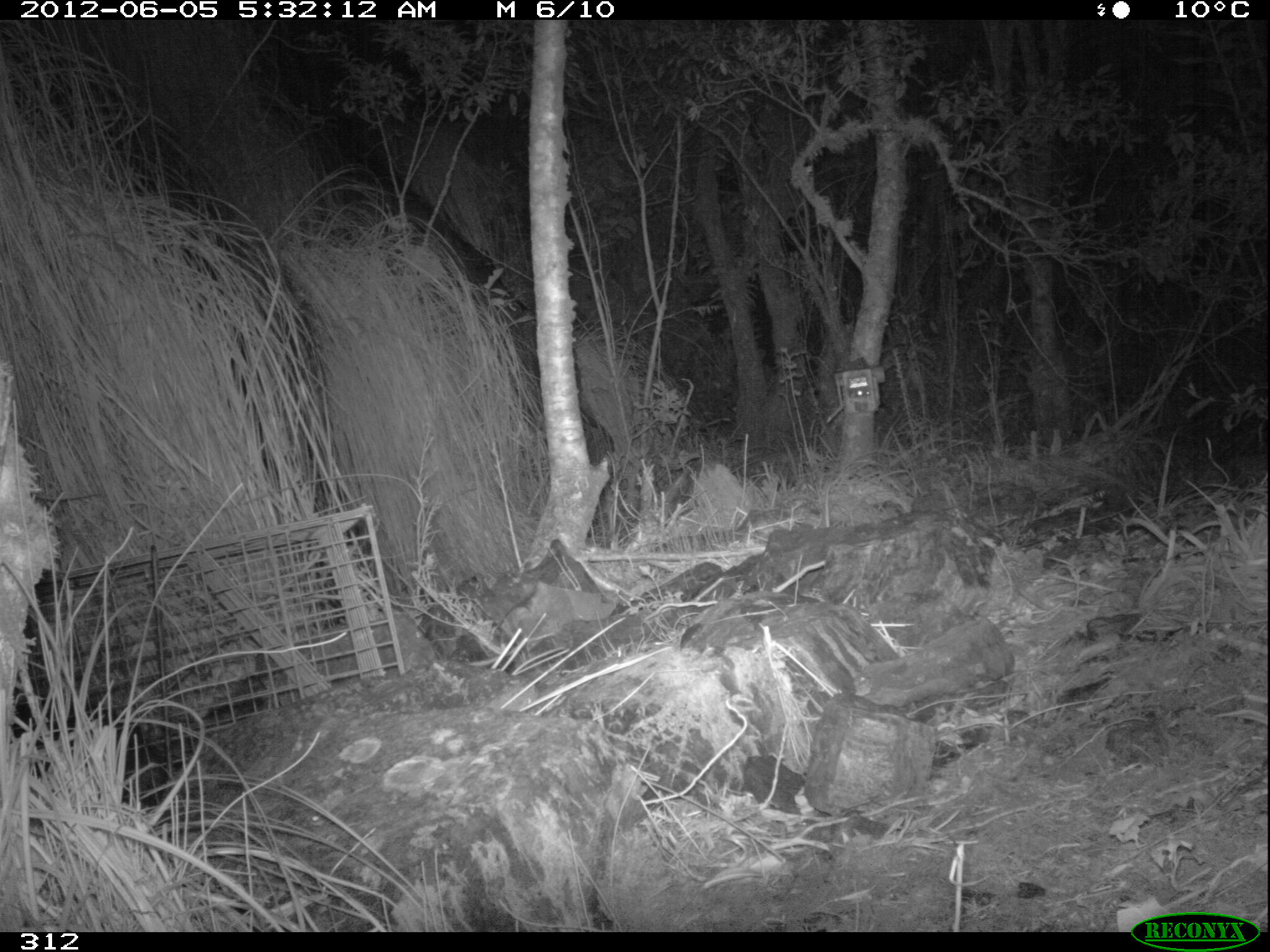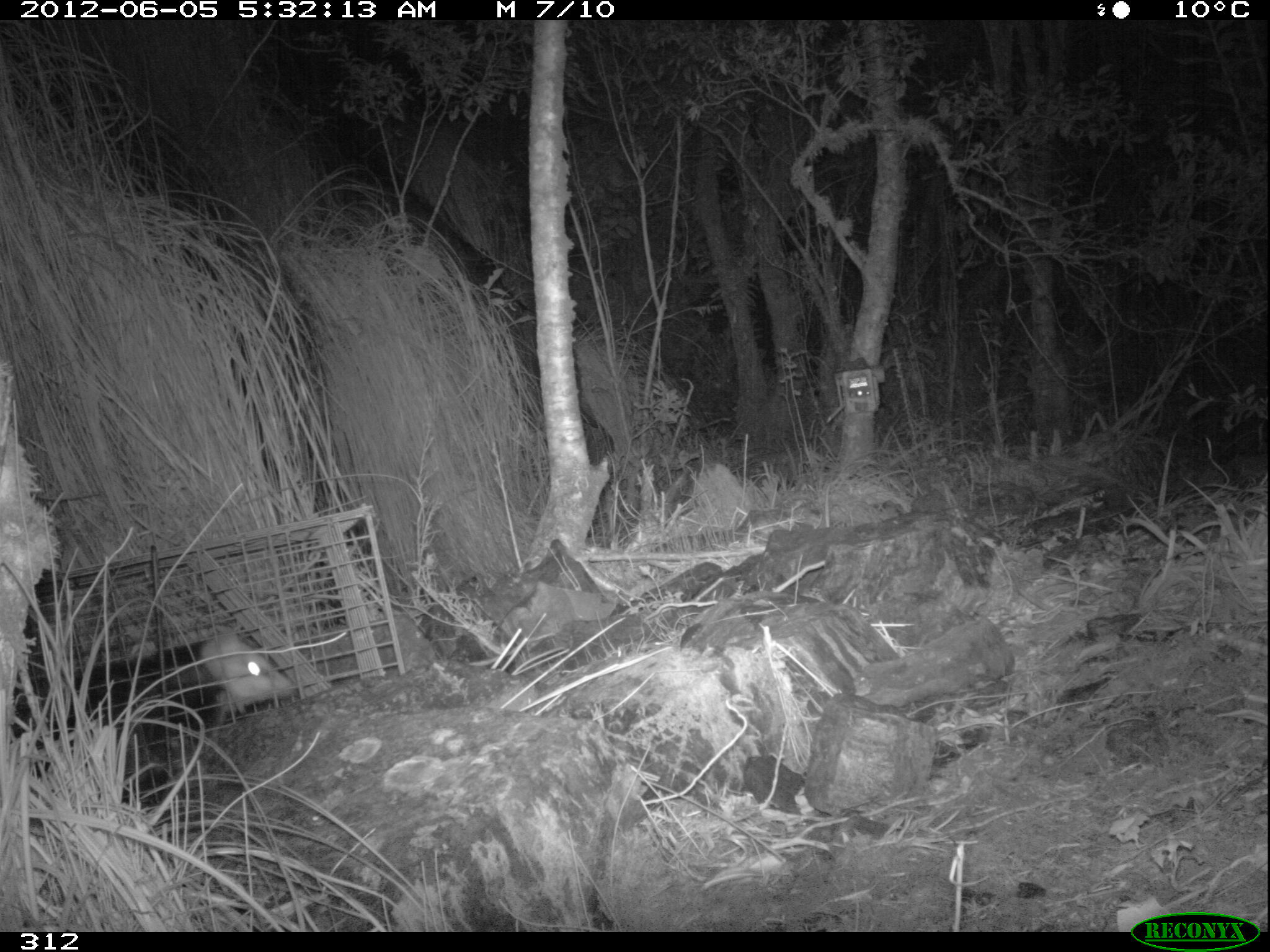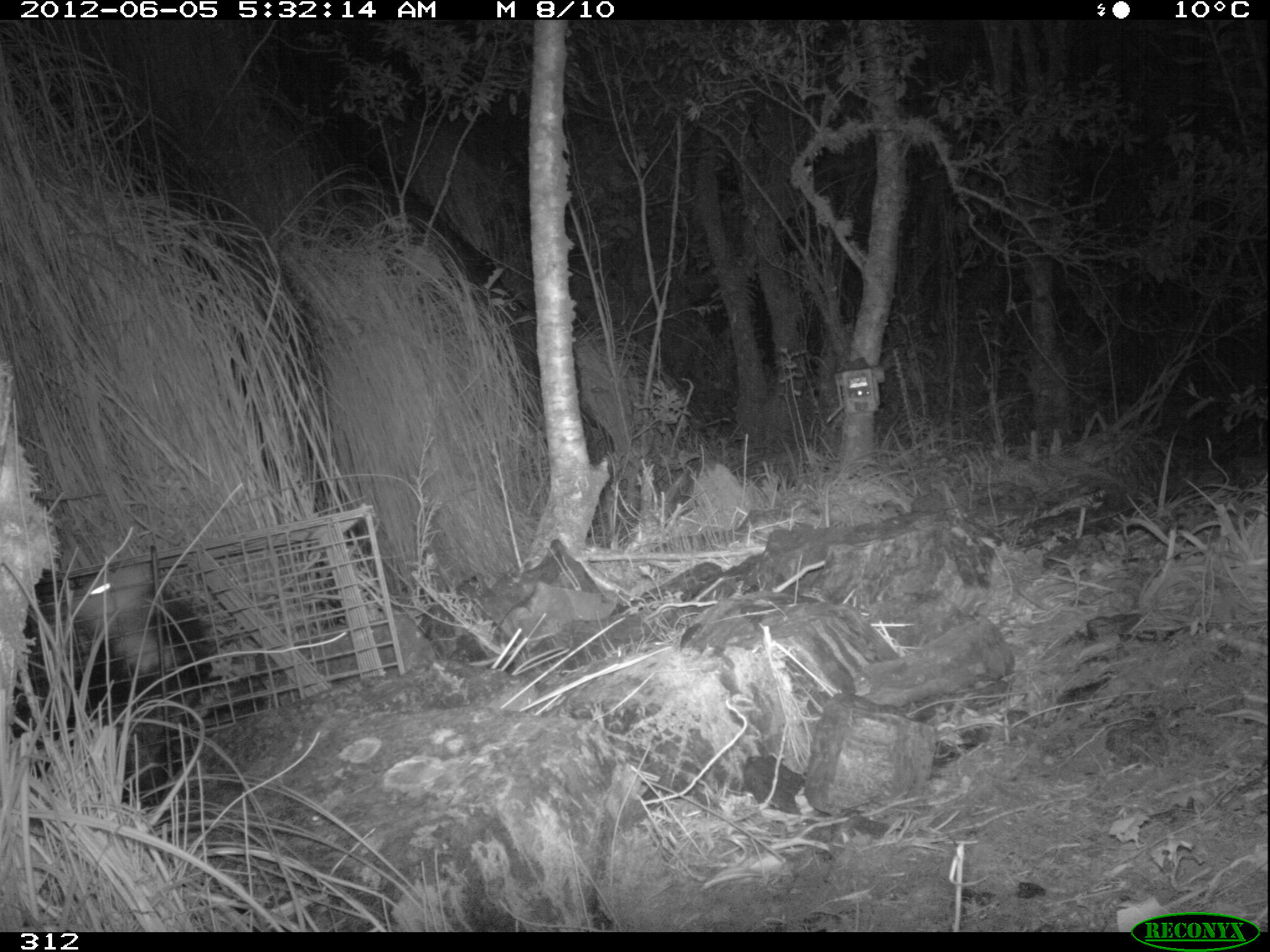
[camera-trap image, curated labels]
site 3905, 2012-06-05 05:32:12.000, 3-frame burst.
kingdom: Animalia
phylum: Chordata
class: Mammalia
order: Didelphimorphia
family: Didelphidae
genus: Didelphis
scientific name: Didelphis pernigra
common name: andean white-eared opossum